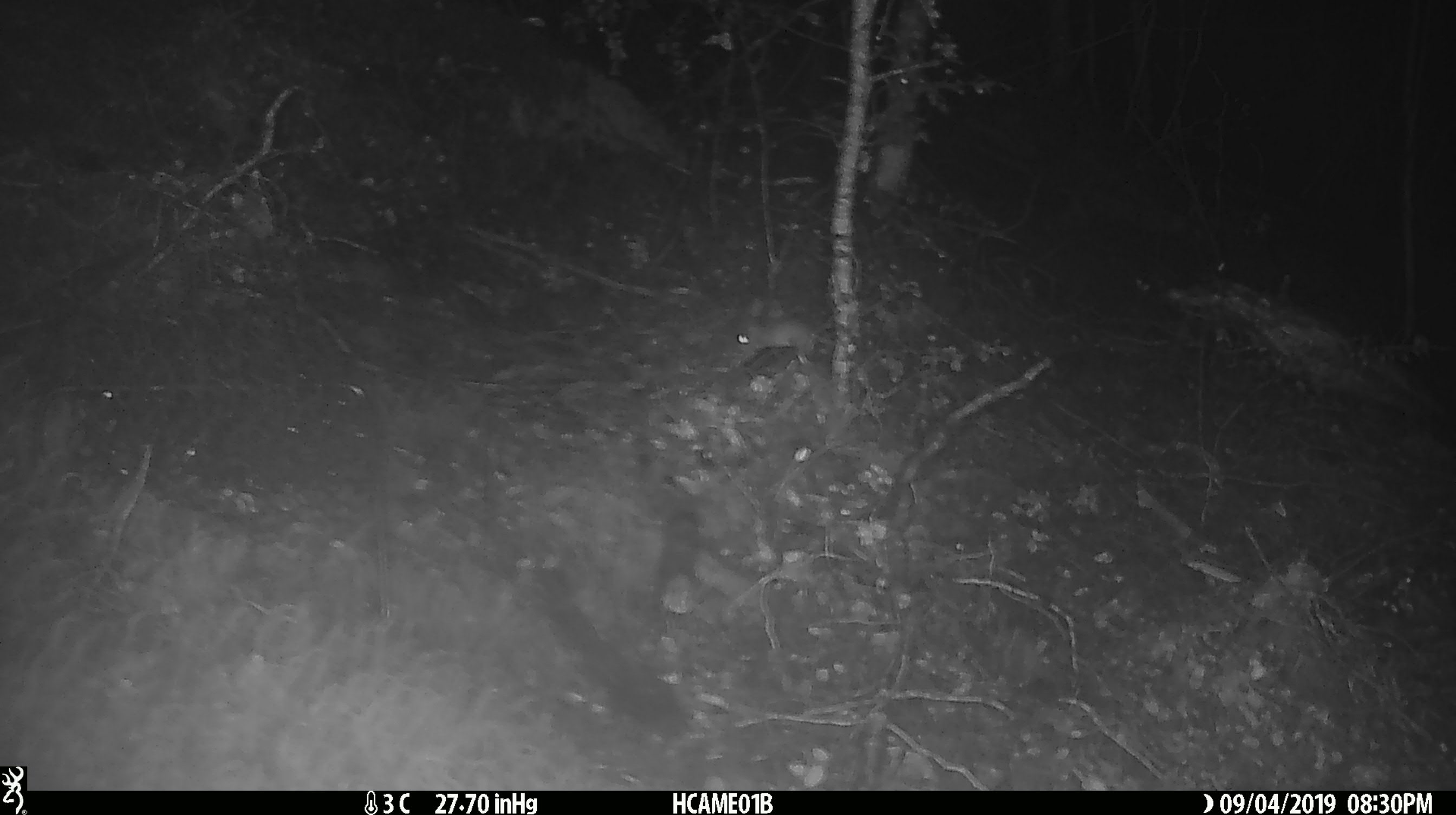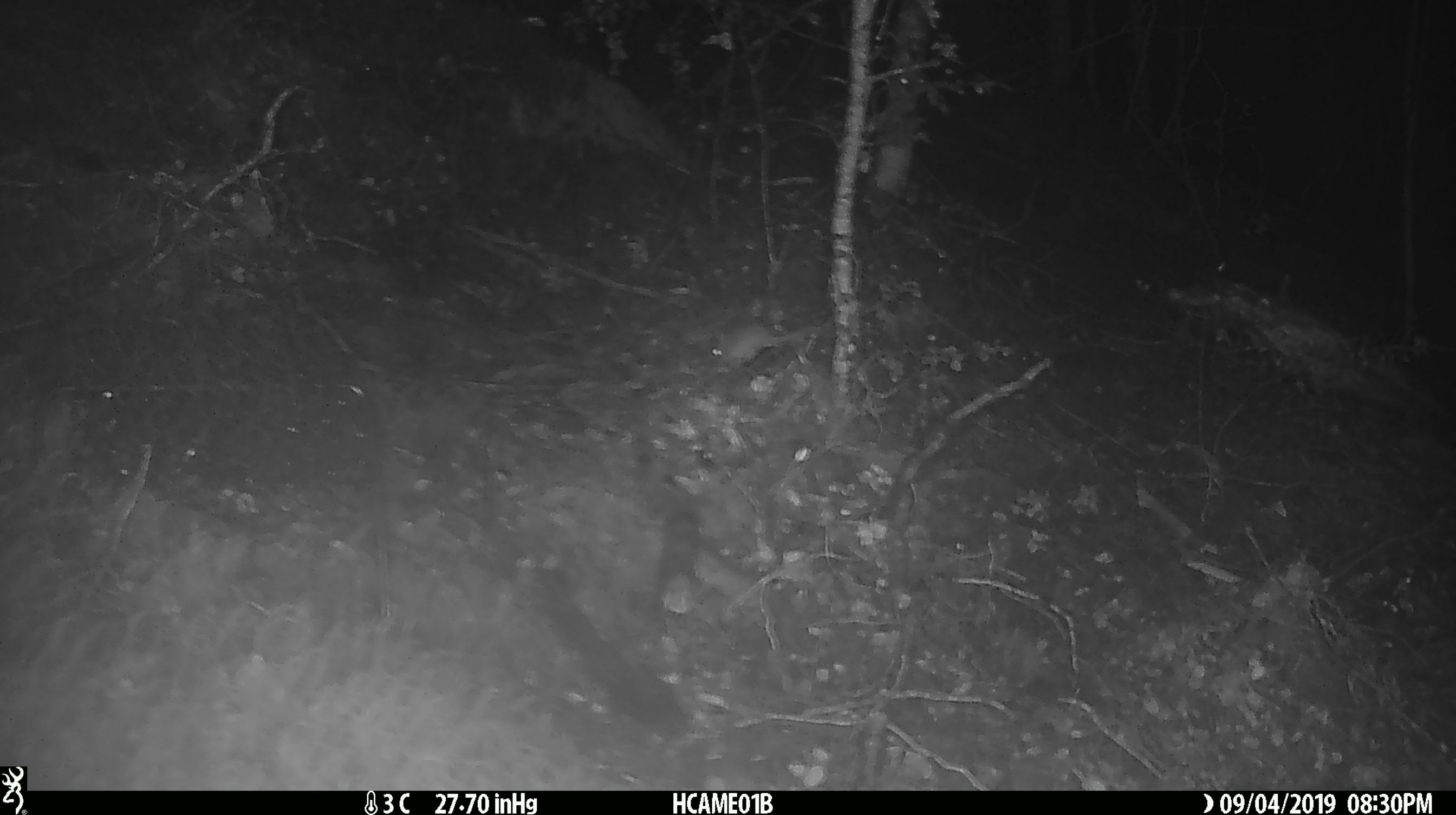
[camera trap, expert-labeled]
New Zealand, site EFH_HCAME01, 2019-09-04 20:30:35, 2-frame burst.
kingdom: Animalia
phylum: Chordata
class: Mammalia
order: Rodentia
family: Muridae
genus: Mus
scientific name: Mus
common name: mouse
Mouse (Mus).